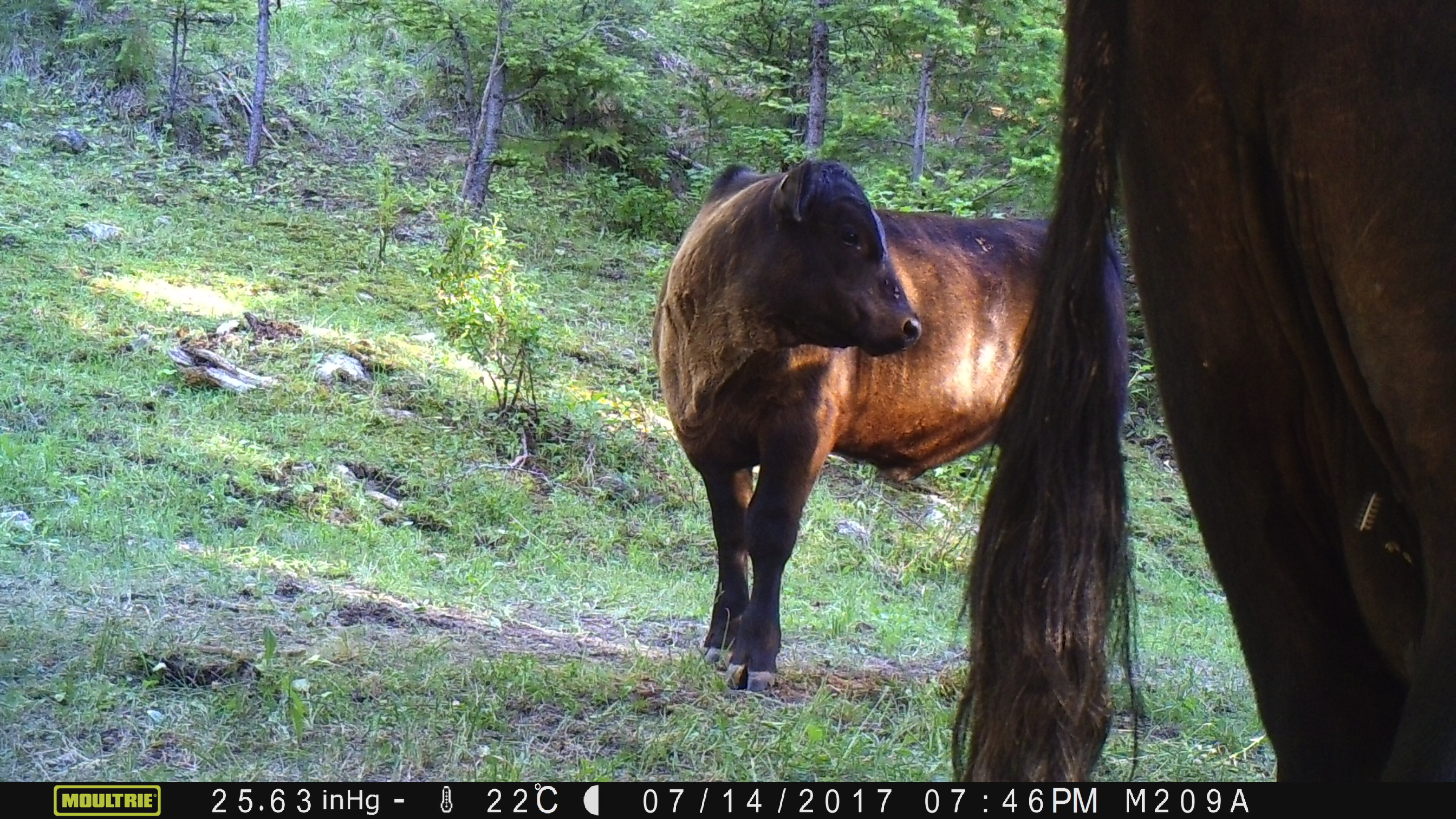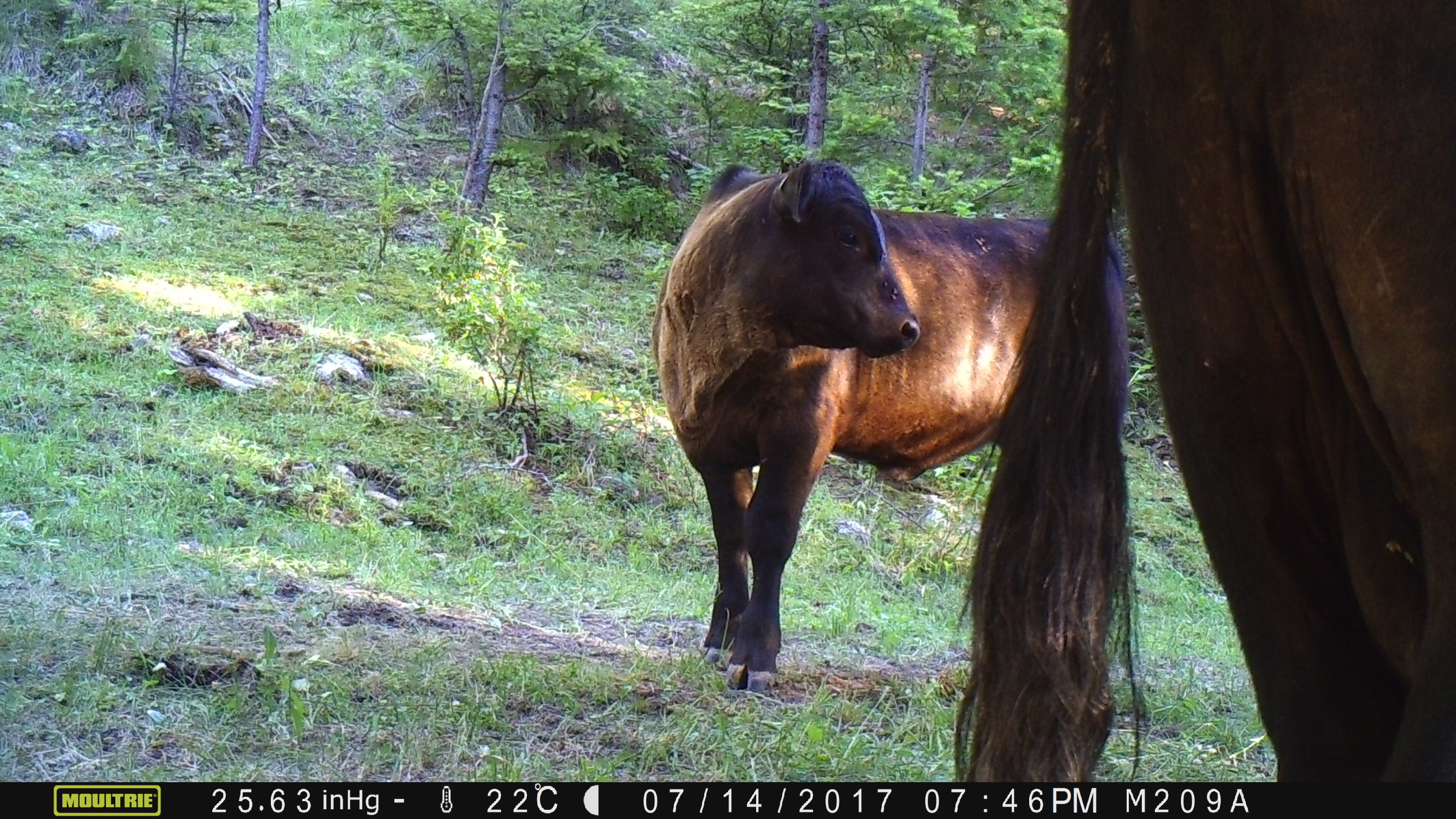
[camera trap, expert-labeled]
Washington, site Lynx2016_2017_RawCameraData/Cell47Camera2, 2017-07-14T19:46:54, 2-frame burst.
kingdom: Animalia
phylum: Chordata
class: Mammalia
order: Artiodactyla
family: Bovidae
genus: Bos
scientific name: Bos taurus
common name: domestic cattle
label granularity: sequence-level